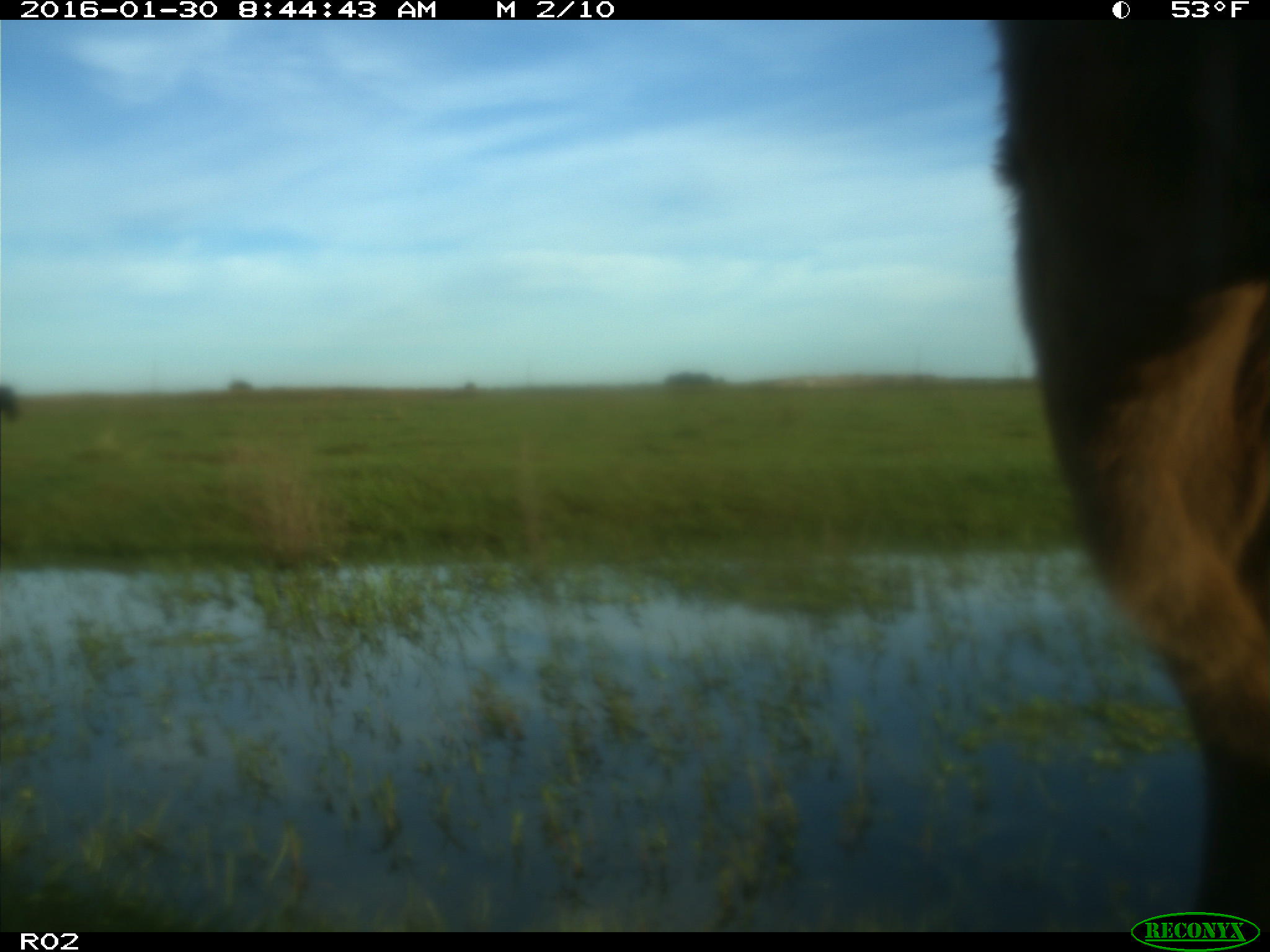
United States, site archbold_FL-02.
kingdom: Animalia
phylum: Chordata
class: Mammalia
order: Artiodactyla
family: Bovidae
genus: Bos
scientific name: Bos taurus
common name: domestic cow